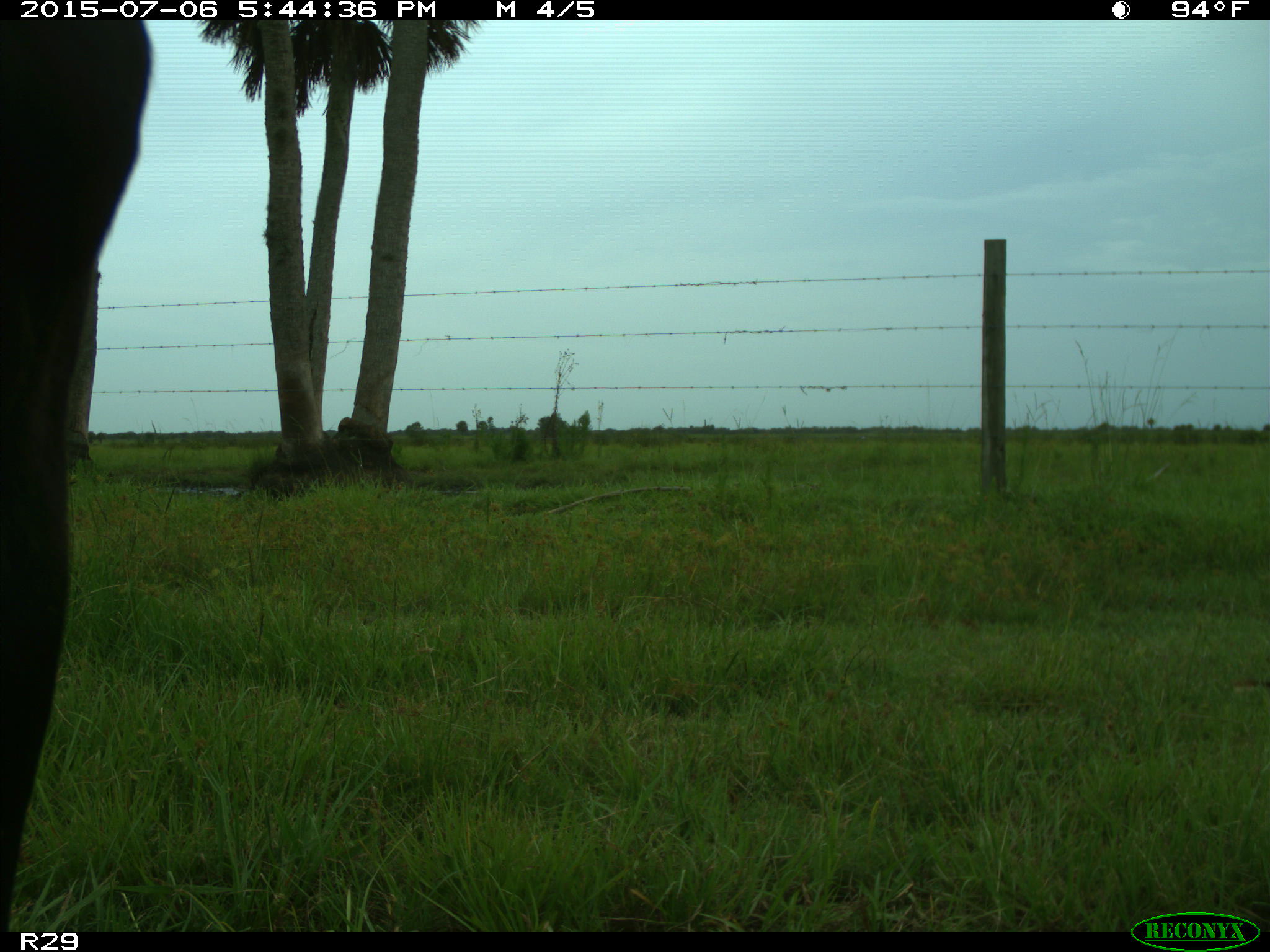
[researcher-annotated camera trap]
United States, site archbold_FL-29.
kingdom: Animalia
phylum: Chordata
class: Mammalia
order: Artiodactyla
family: Bovidae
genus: Bos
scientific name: Bos taurus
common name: domestic cow